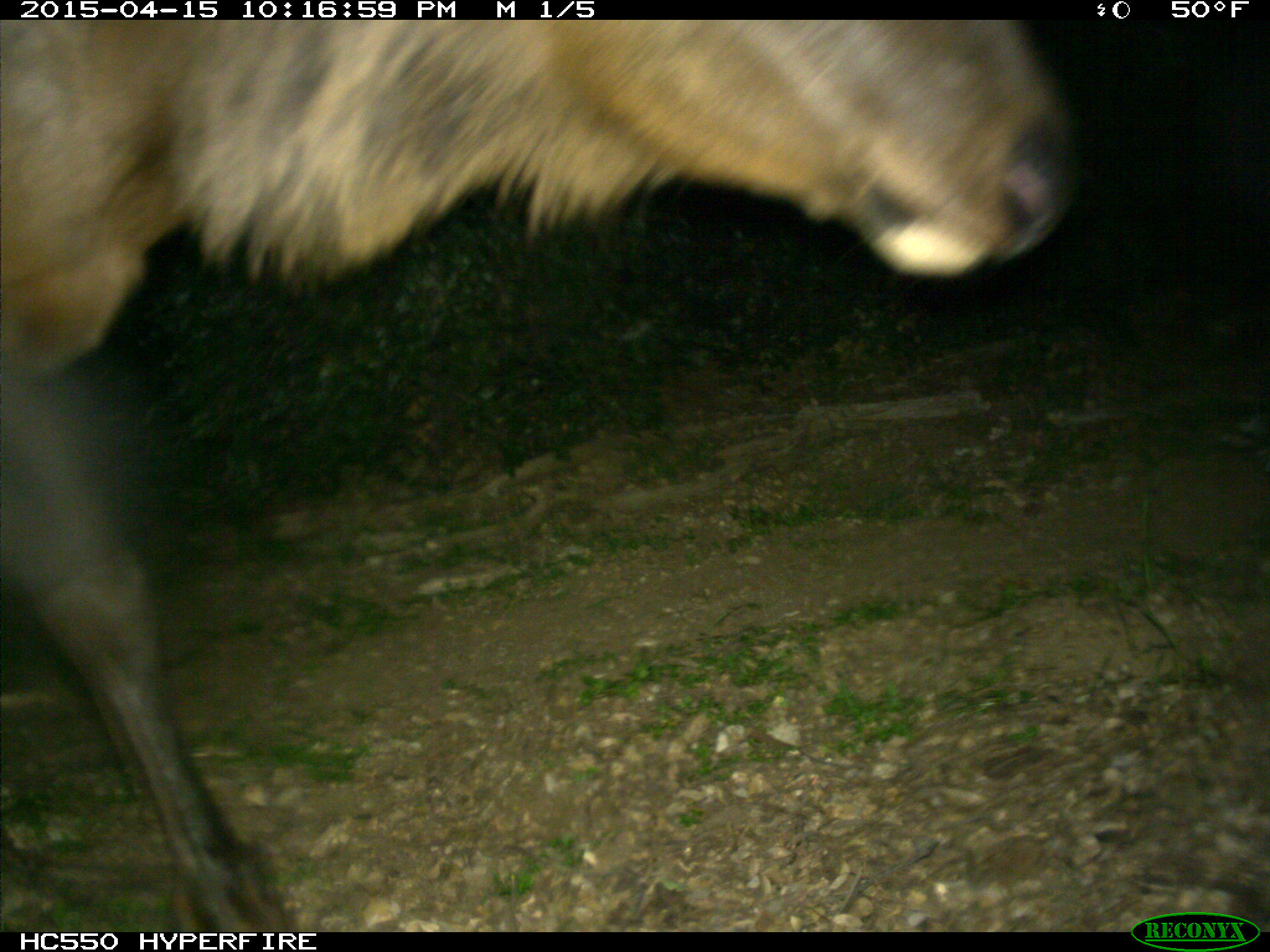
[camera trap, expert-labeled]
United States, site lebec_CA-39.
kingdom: Animalia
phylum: Chordata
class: Mammalia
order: Artiodactyla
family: Cervidae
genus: Cervus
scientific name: Cervus canadensis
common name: elk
Cervus canadensis (elk).